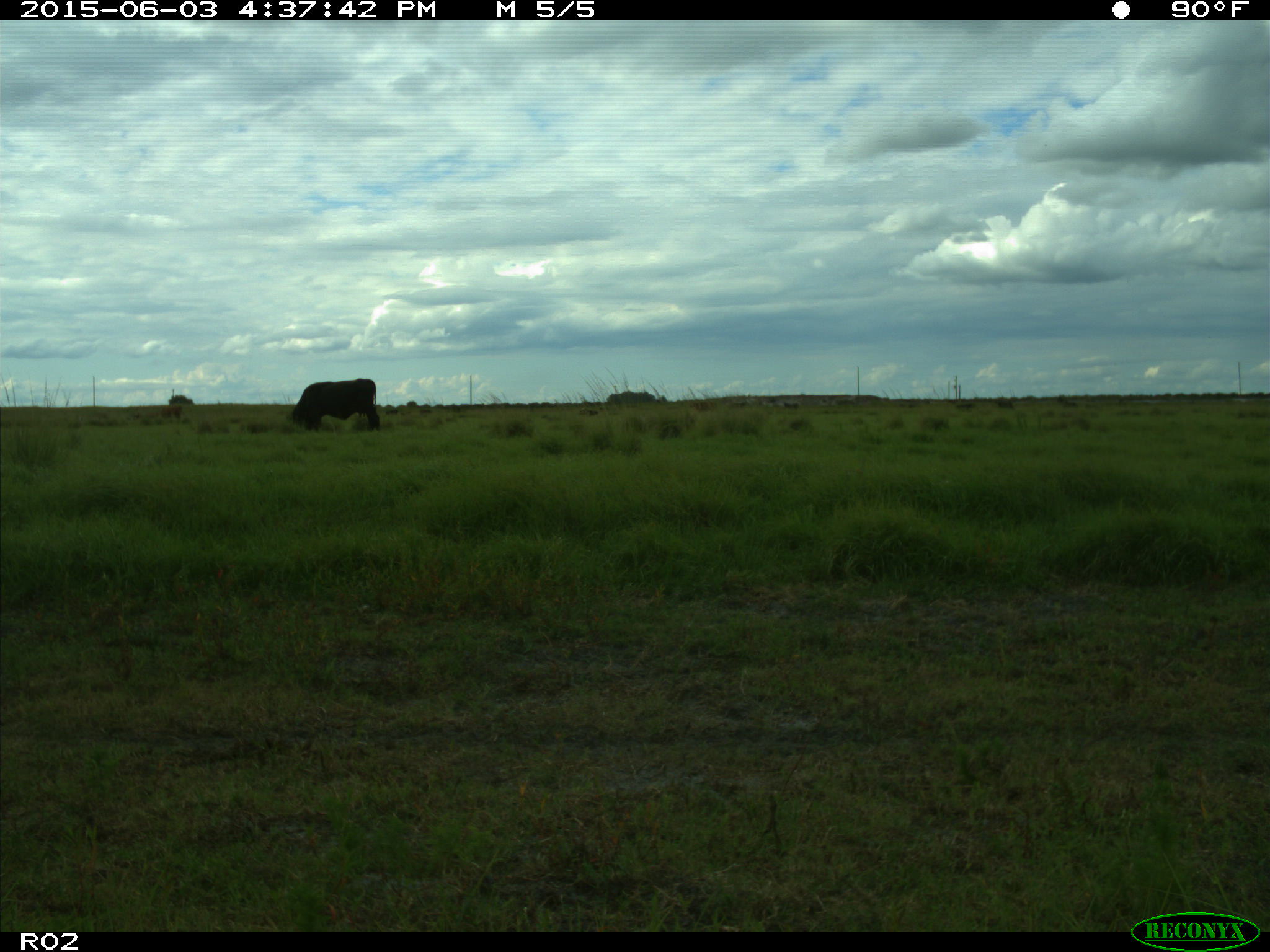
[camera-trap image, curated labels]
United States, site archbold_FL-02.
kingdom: Animalia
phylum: Chordata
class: Mammalia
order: Artiodactyla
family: Bovidae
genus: Bos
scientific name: Bos taurus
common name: domestic cow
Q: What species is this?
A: Bos taurus (domestic cow).